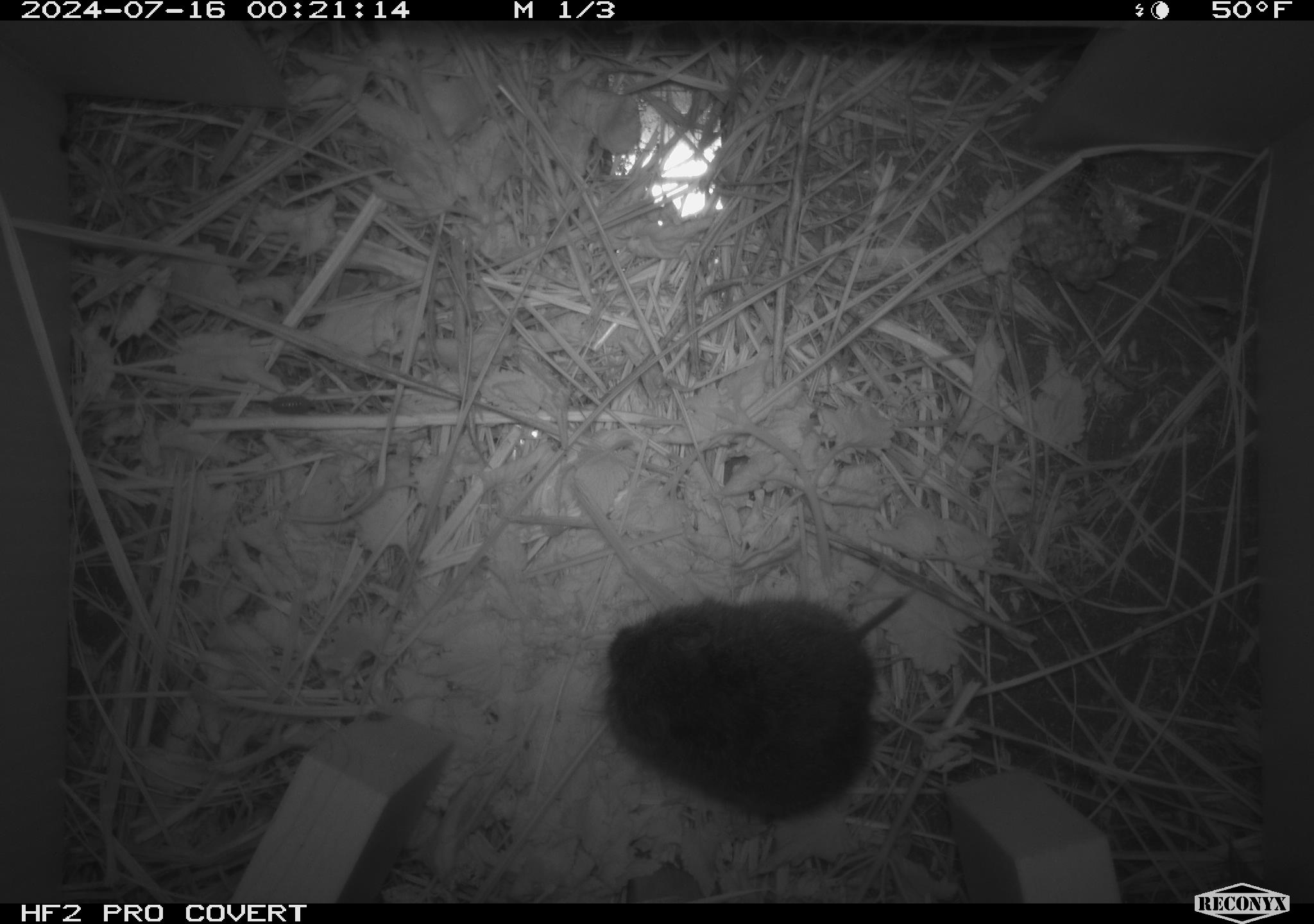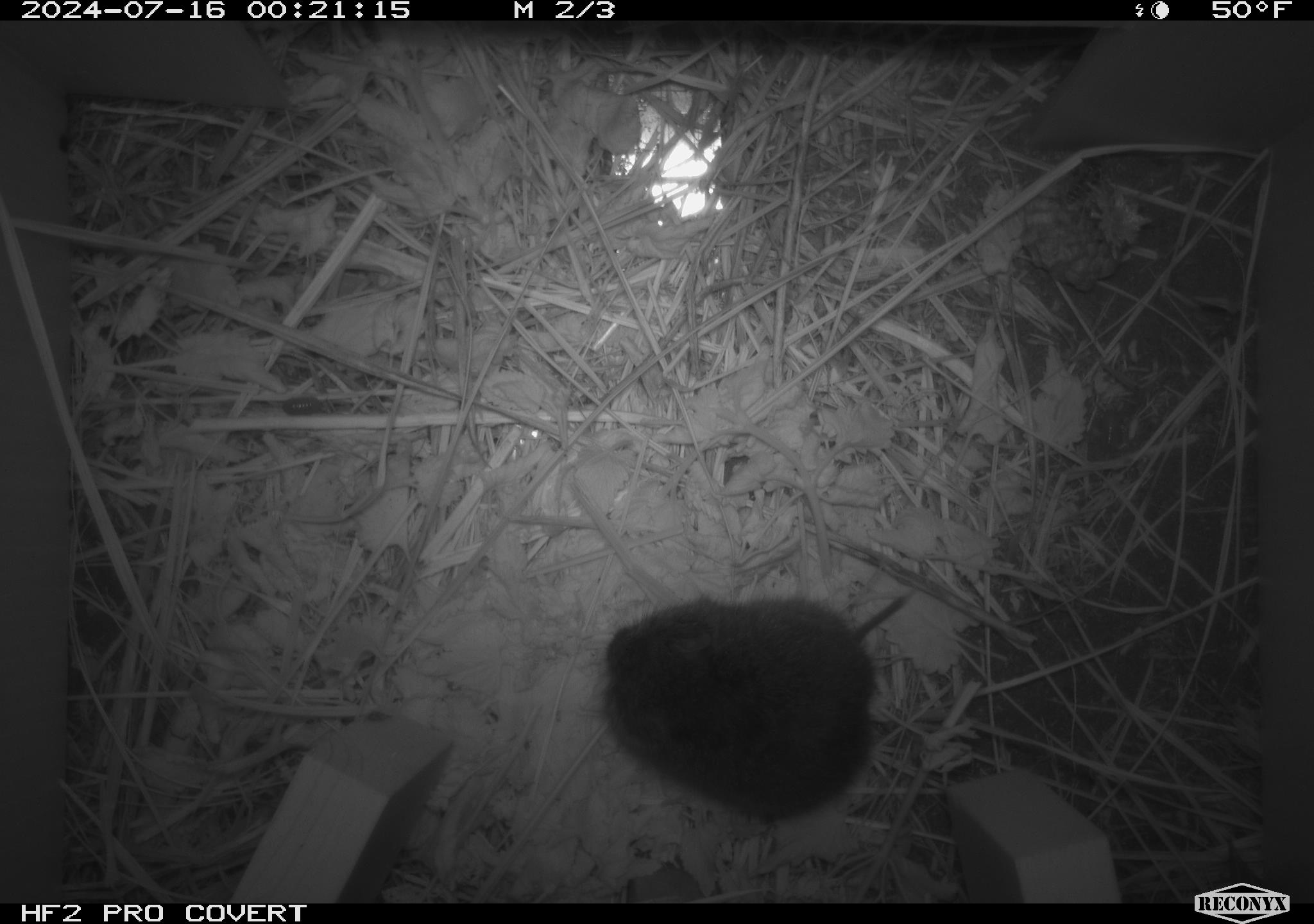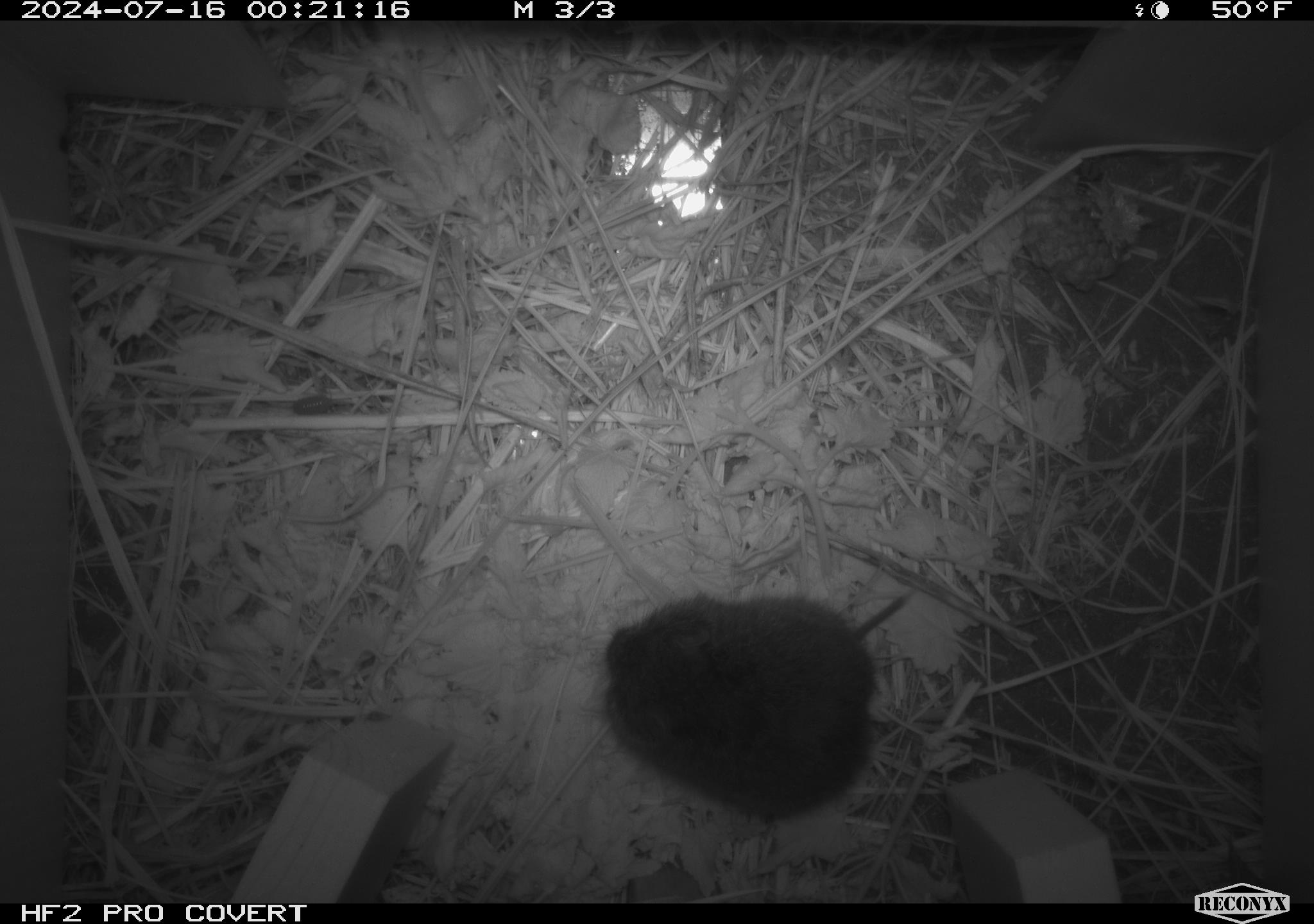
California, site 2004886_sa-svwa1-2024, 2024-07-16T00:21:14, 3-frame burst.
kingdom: Animalia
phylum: Arthropoda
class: Insecta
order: Hymenoptera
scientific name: Hymenoptera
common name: ants, bees, wasps, and sawflies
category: hymenoptera order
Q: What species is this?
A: Hymenoptera order (ants, bees, wasps, and sawflies) (Hymenoptera).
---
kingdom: Animalia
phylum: Chordata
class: Mammalia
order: Rodentia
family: Cricetidae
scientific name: Arvicolinae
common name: voles, lemmings, and muskrats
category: arvicolinae subfamily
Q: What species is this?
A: Arvicolinae subfamily (voles, lemmings, and muskrats) (Arvicolinae).